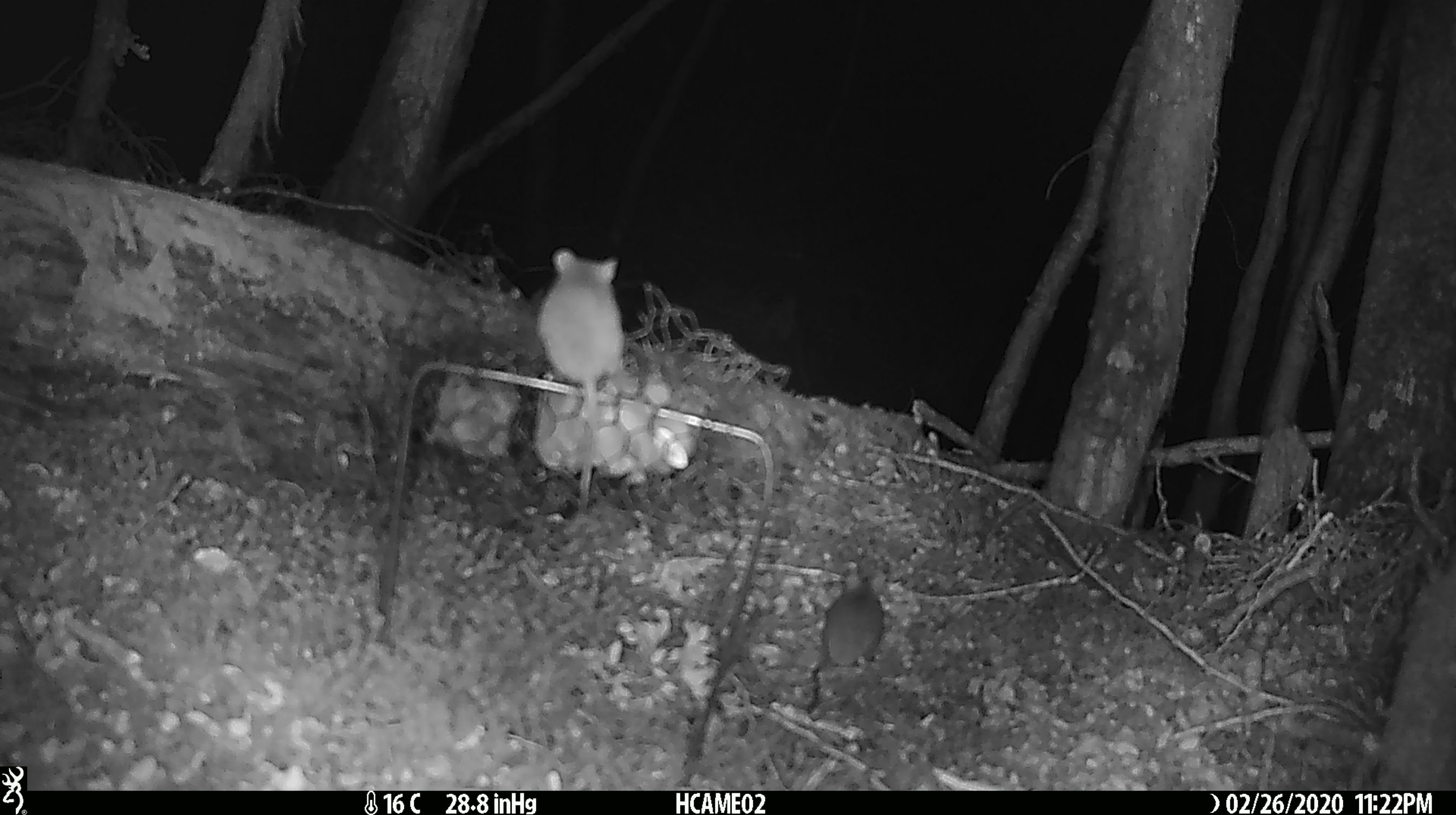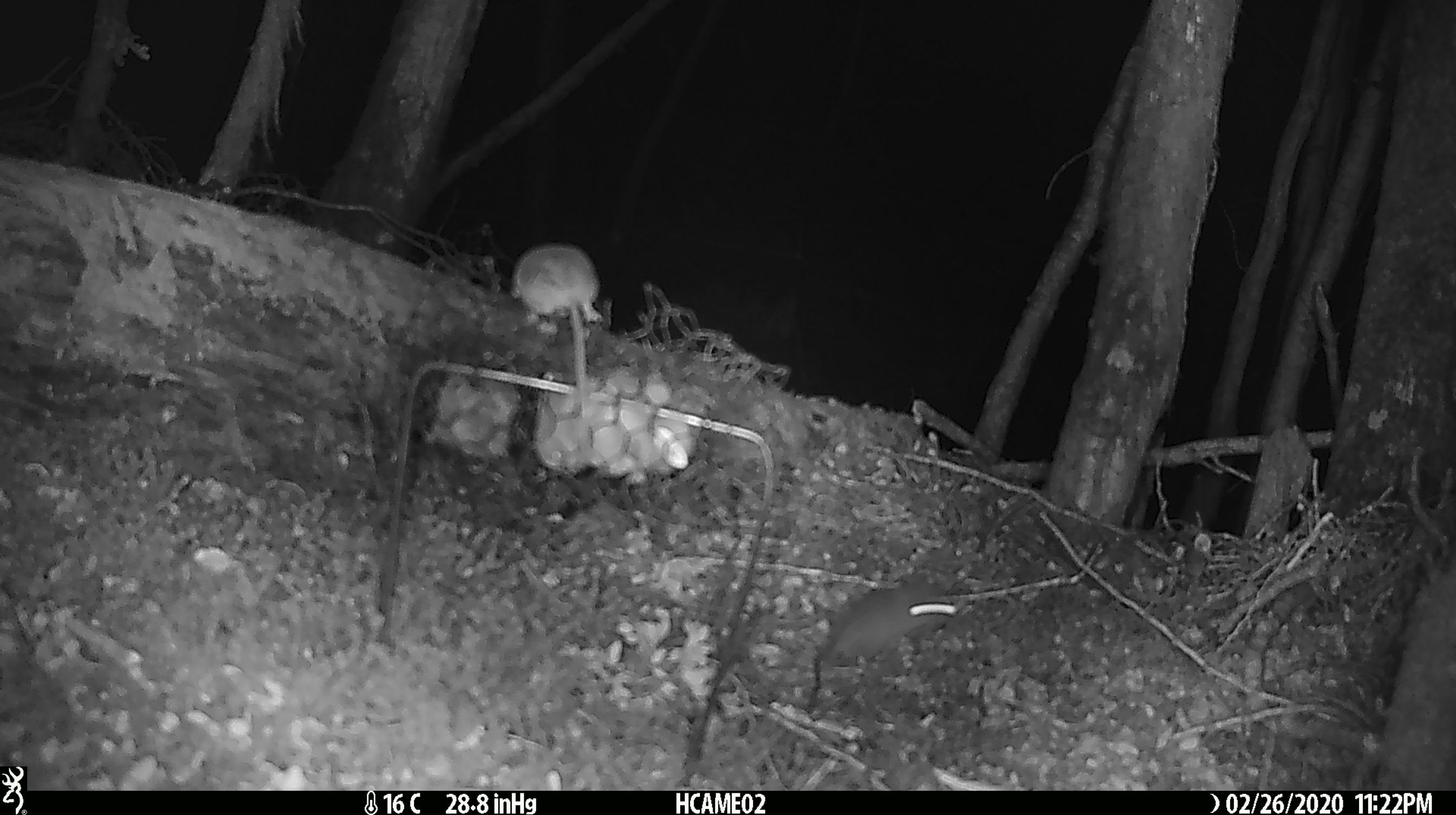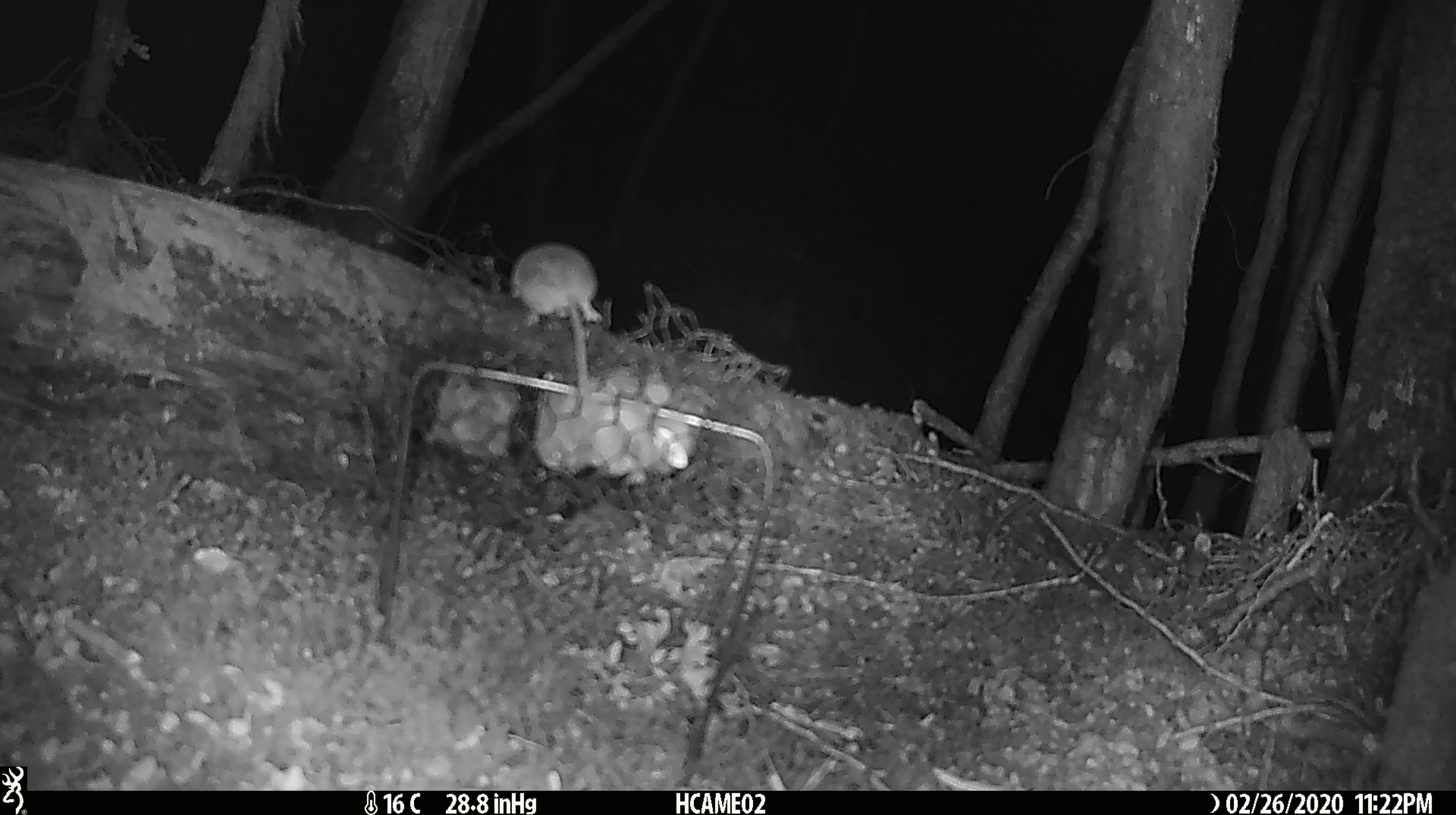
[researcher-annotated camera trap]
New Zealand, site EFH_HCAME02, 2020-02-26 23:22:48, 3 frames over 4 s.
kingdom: Animalia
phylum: Chordata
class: Mammalia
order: Rodentia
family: Muridae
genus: Mus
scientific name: Mus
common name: mouse